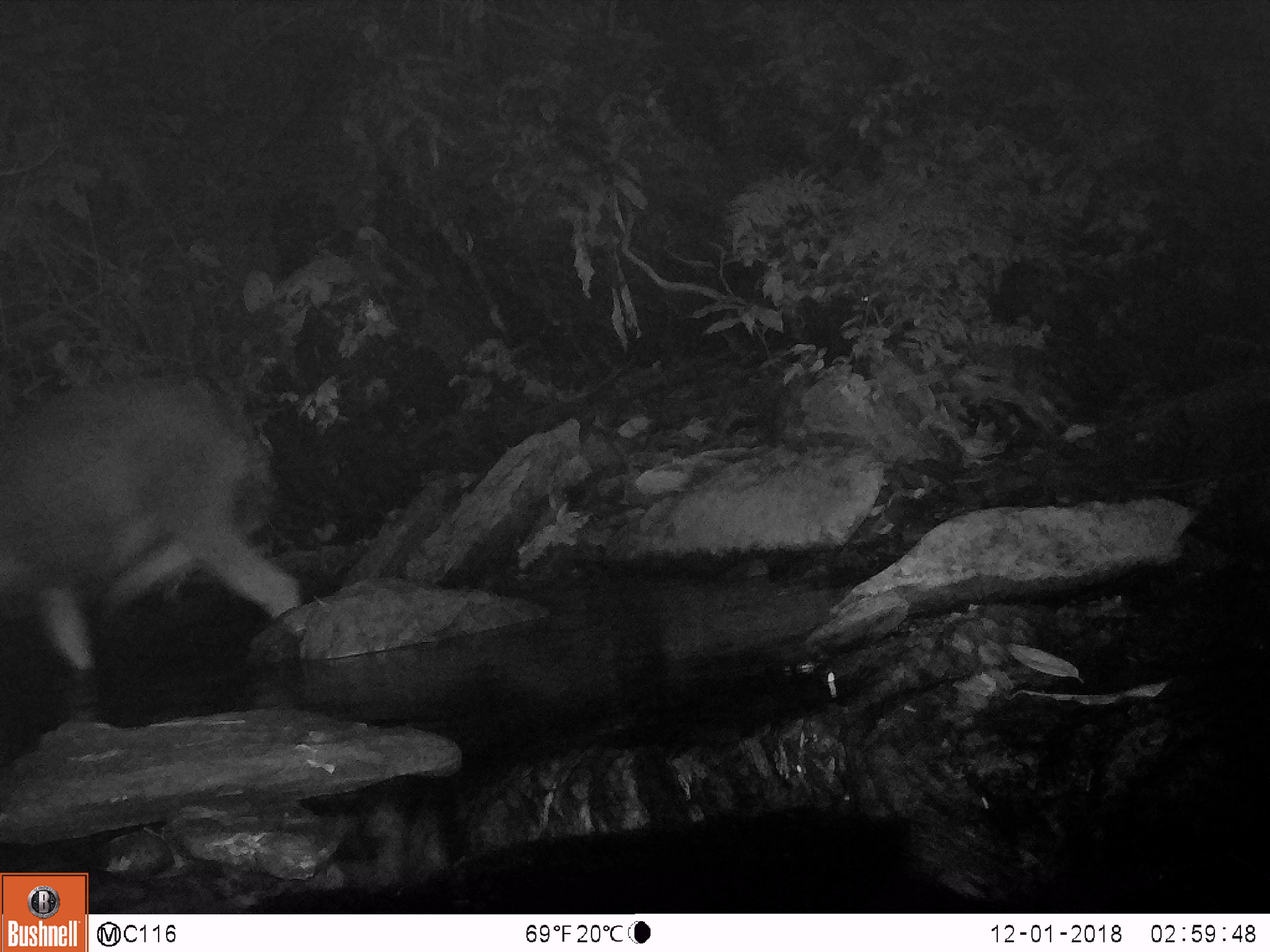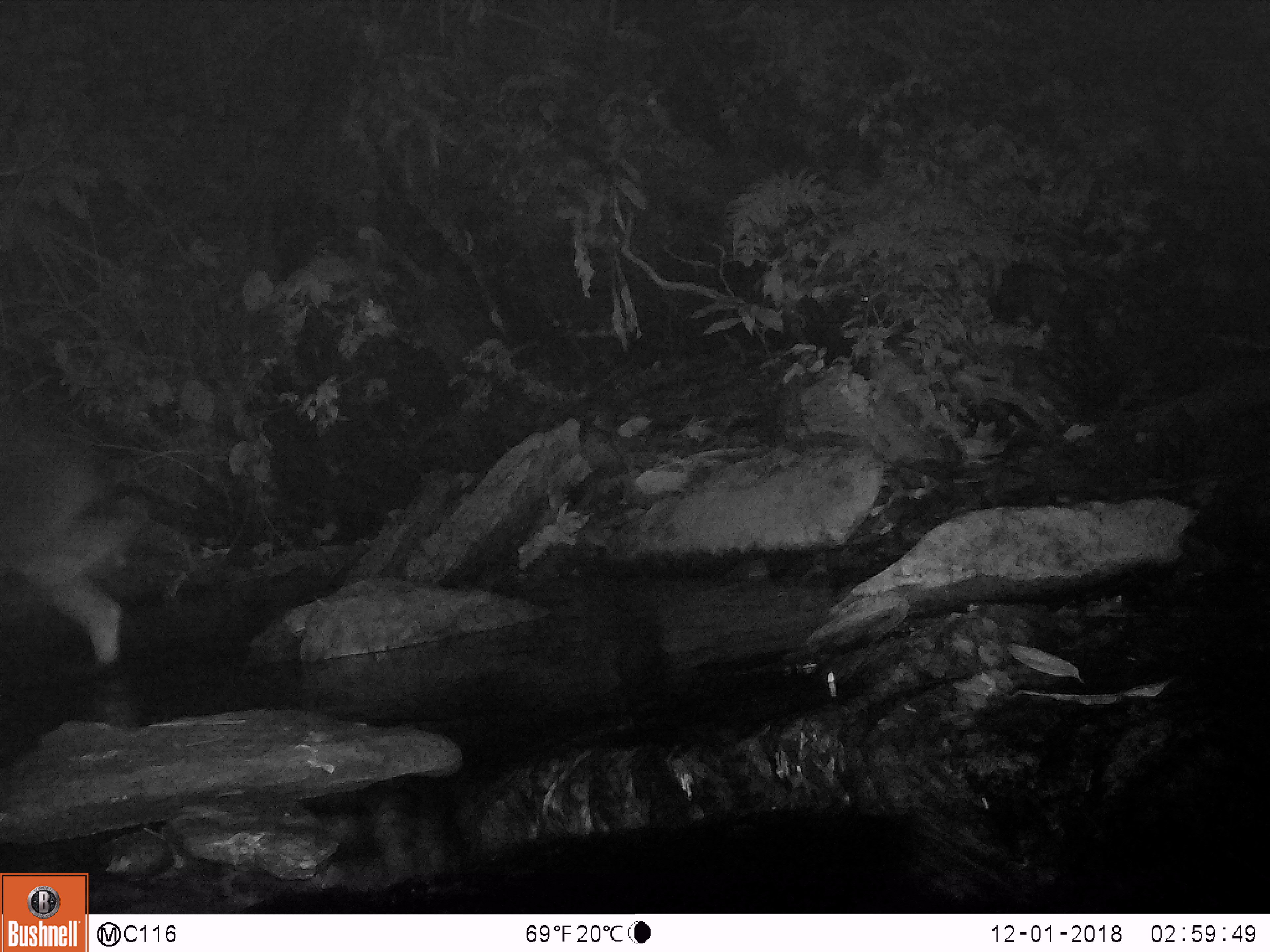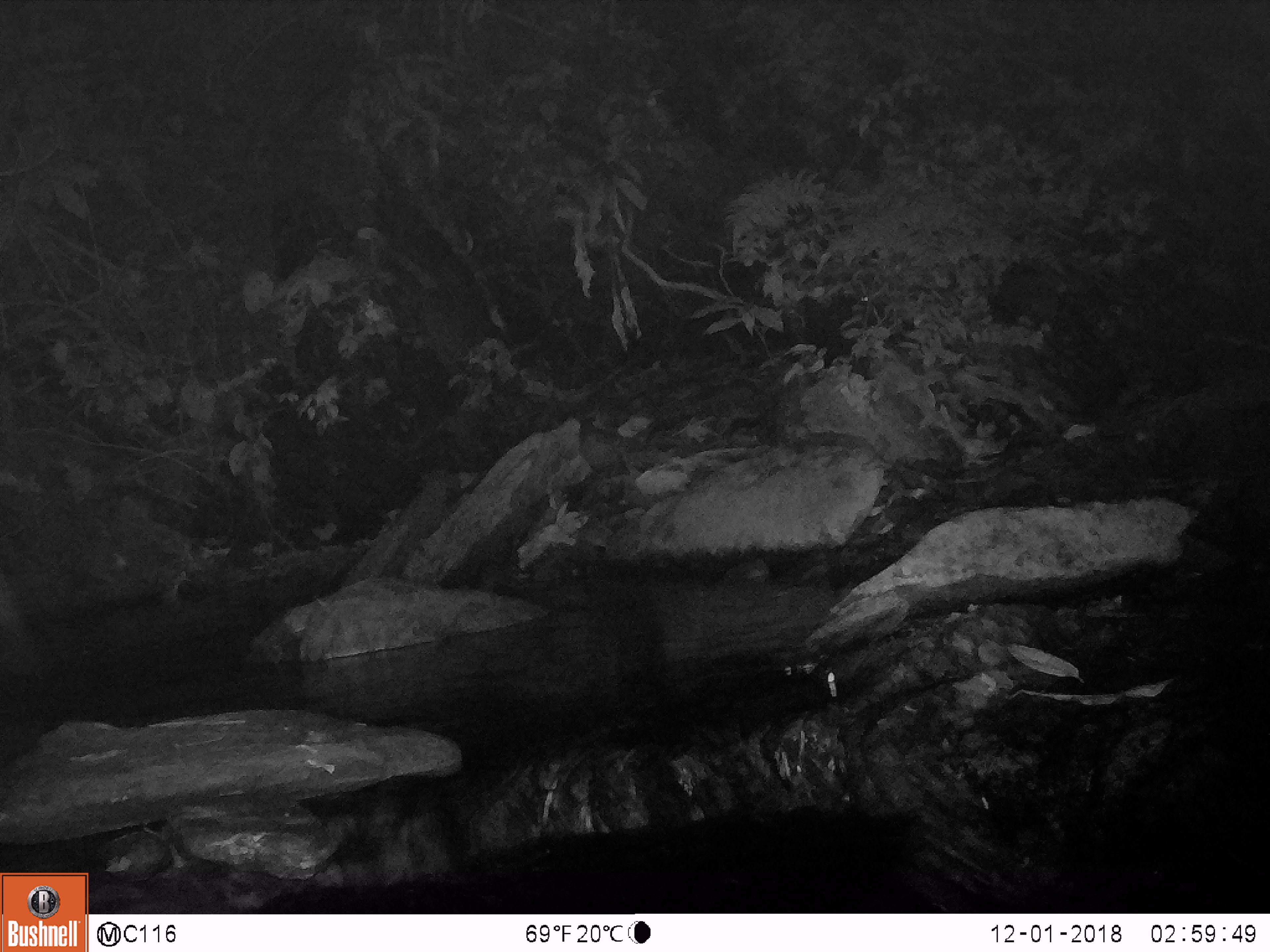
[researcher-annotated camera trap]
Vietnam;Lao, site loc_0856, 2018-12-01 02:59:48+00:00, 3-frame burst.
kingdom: Animalia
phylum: Chordata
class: Mammalia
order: Artiodactyla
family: Bovidae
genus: Capricornis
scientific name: Capricornis sumatraensis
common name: chinese serow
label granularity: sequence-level